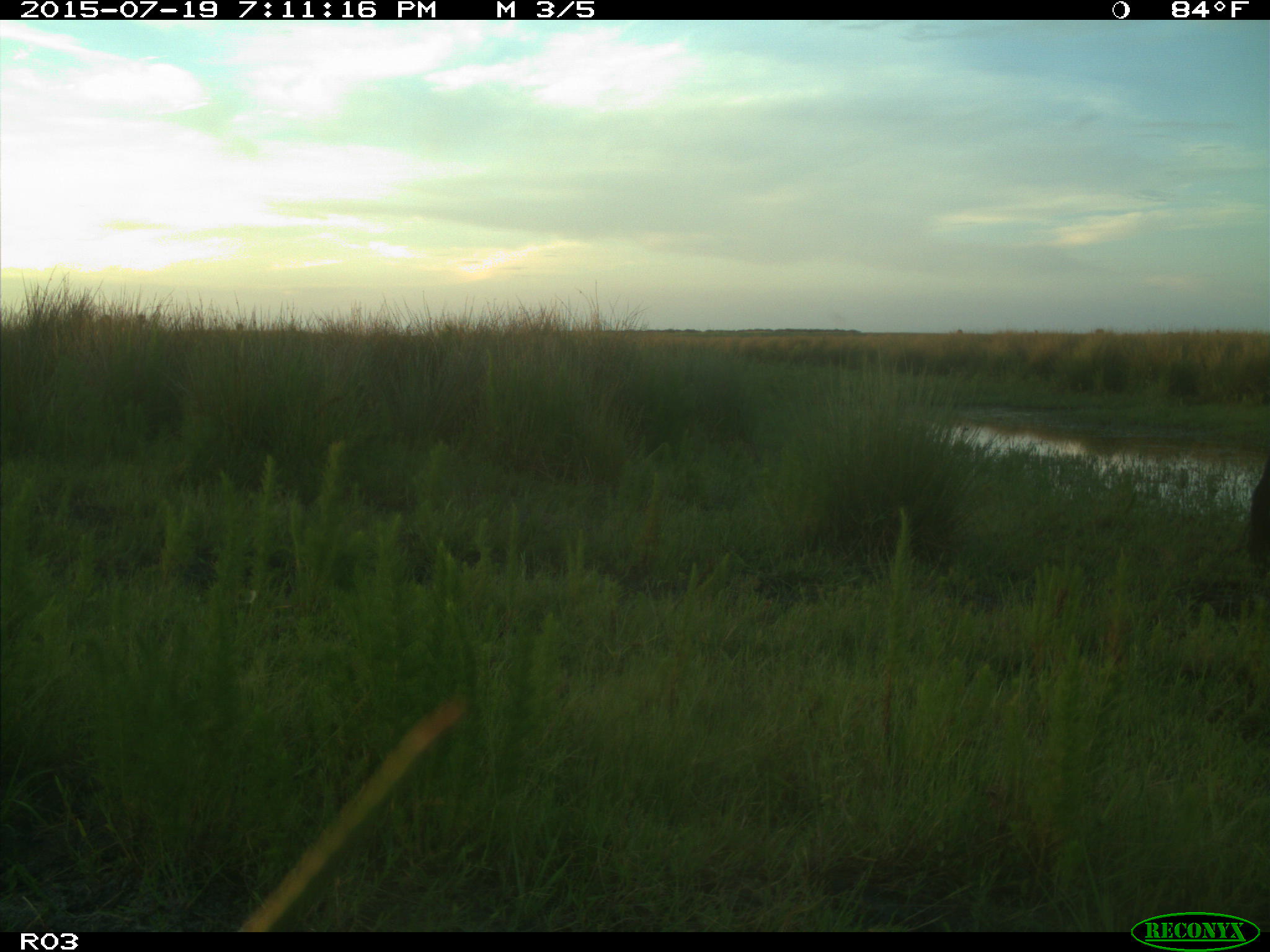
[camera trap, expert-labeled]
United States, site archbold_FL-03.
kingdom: Animalia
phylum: Chordata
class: Mammalia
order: Artiodactyla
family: Bovidae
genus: Bos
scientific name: Bos taurus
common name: domestic cow